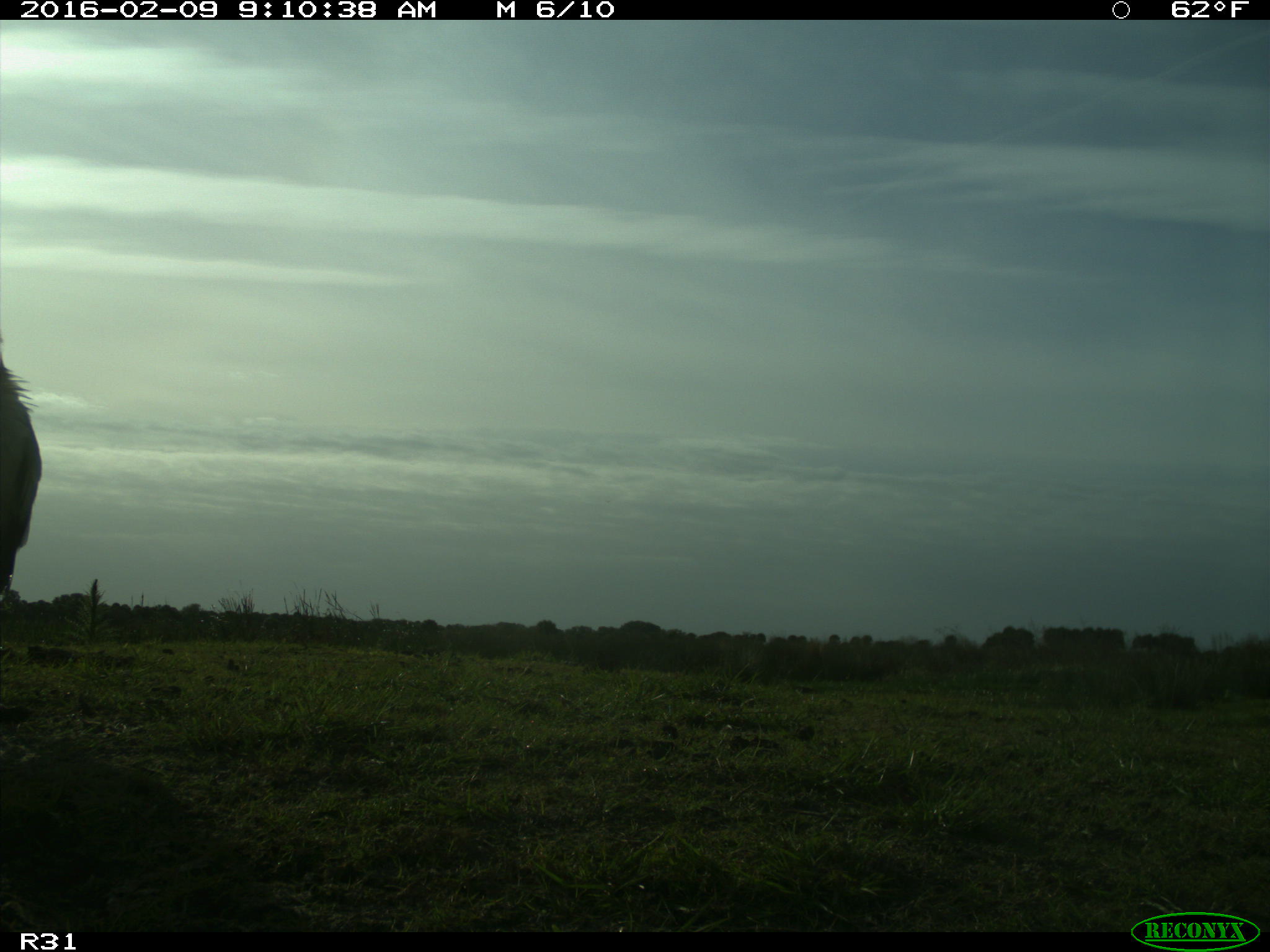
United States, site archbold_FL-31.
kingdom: Animalia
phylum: Chordata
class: Aves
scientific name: Aves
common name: birds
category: unidentified bird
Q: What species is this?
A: Unidentified bird (birds) (Aves).